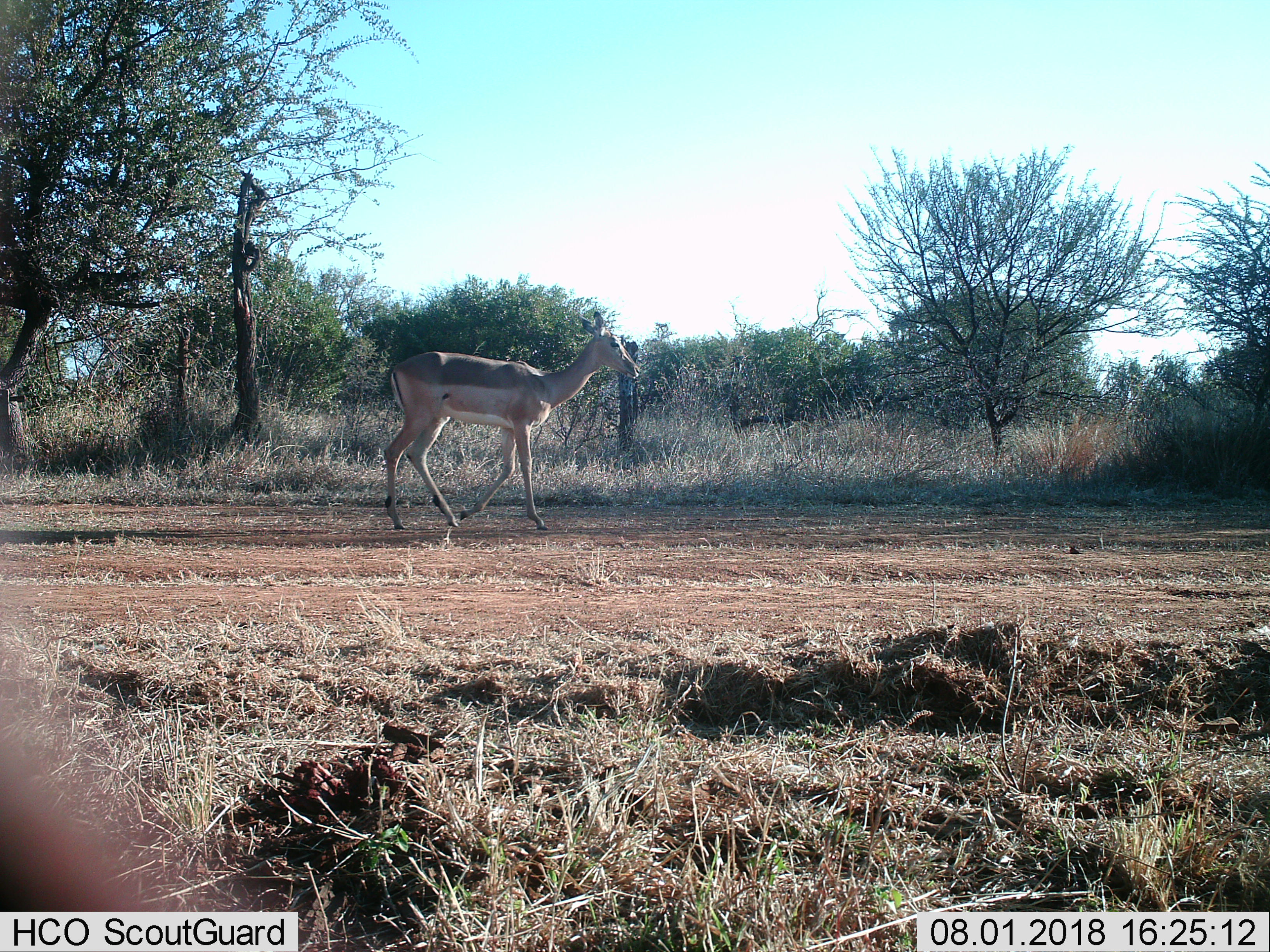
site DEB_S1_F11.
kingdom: Animalia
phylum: Chordata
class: Mammalia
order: Artiodactyla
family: Bovidae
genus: Aepyceros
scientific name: Aepyceros melampus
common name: impala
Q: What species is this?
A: Impala (Aepyceros melampus).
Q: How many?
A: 1.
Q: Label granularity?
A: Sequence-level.